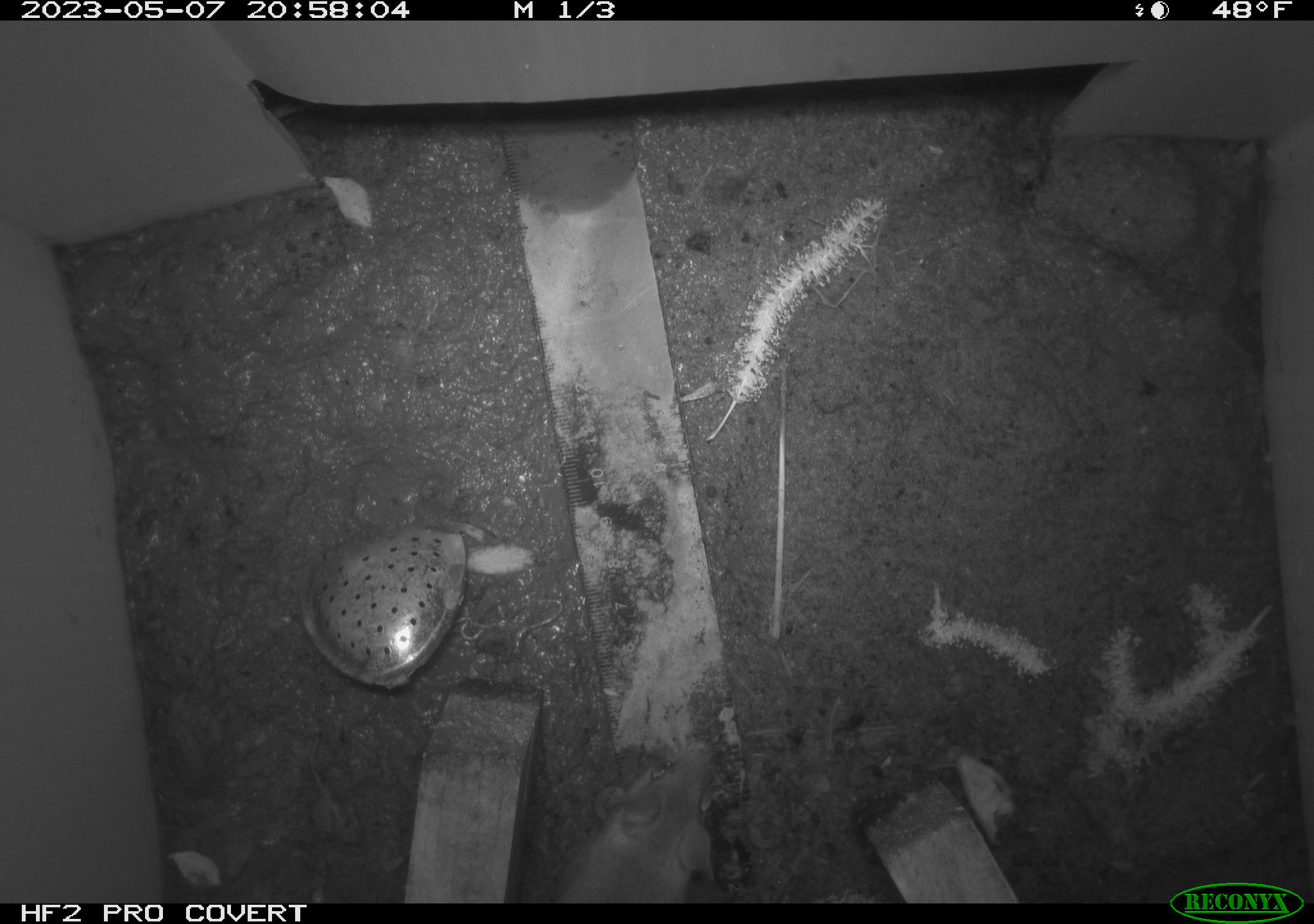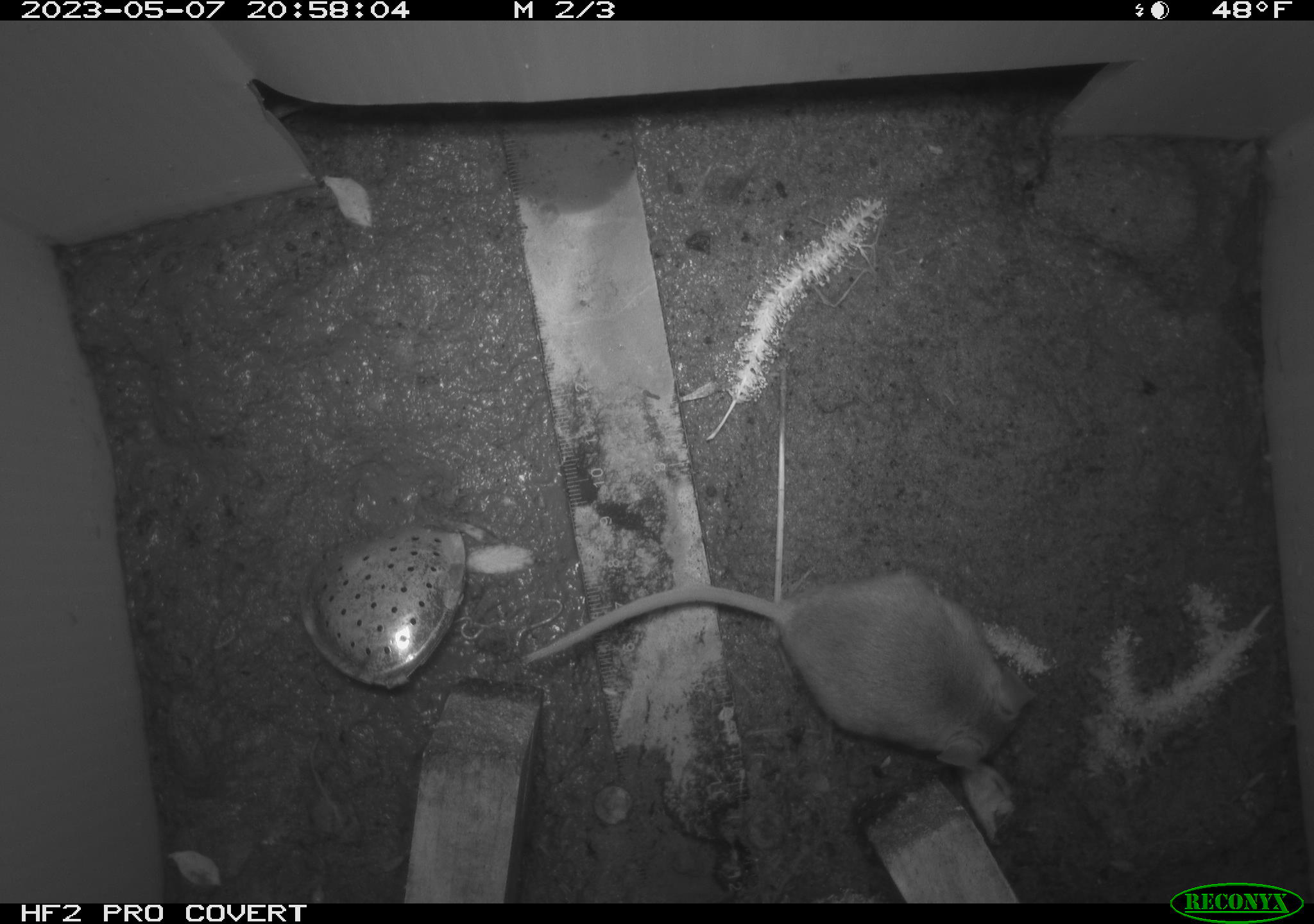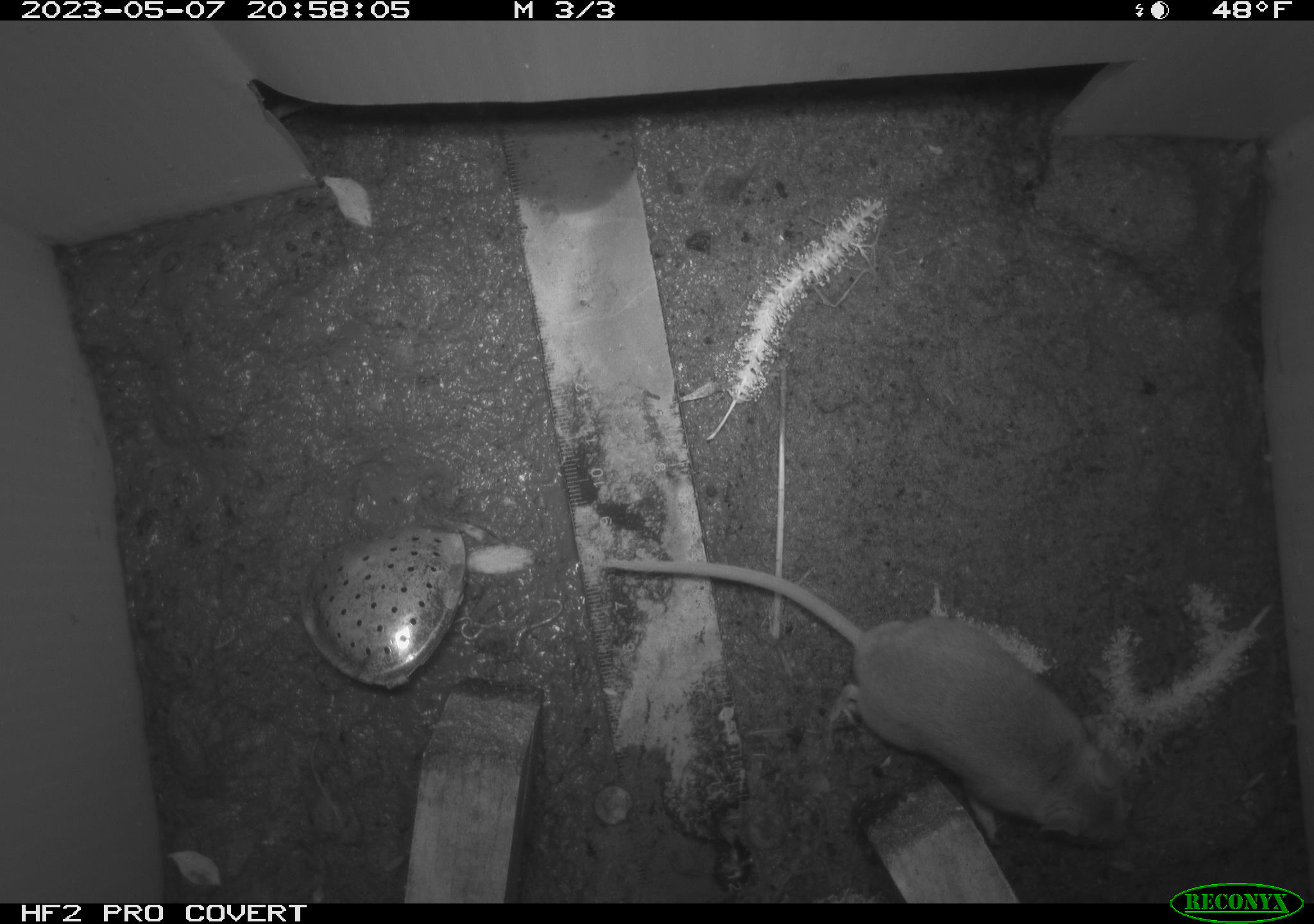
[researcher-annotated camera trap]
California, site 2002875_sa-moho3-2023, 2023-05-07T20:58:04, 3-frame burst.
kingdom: Animalia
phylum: Chordata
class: Mammalia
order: Rodentia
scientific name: Rodentia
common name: mouse species